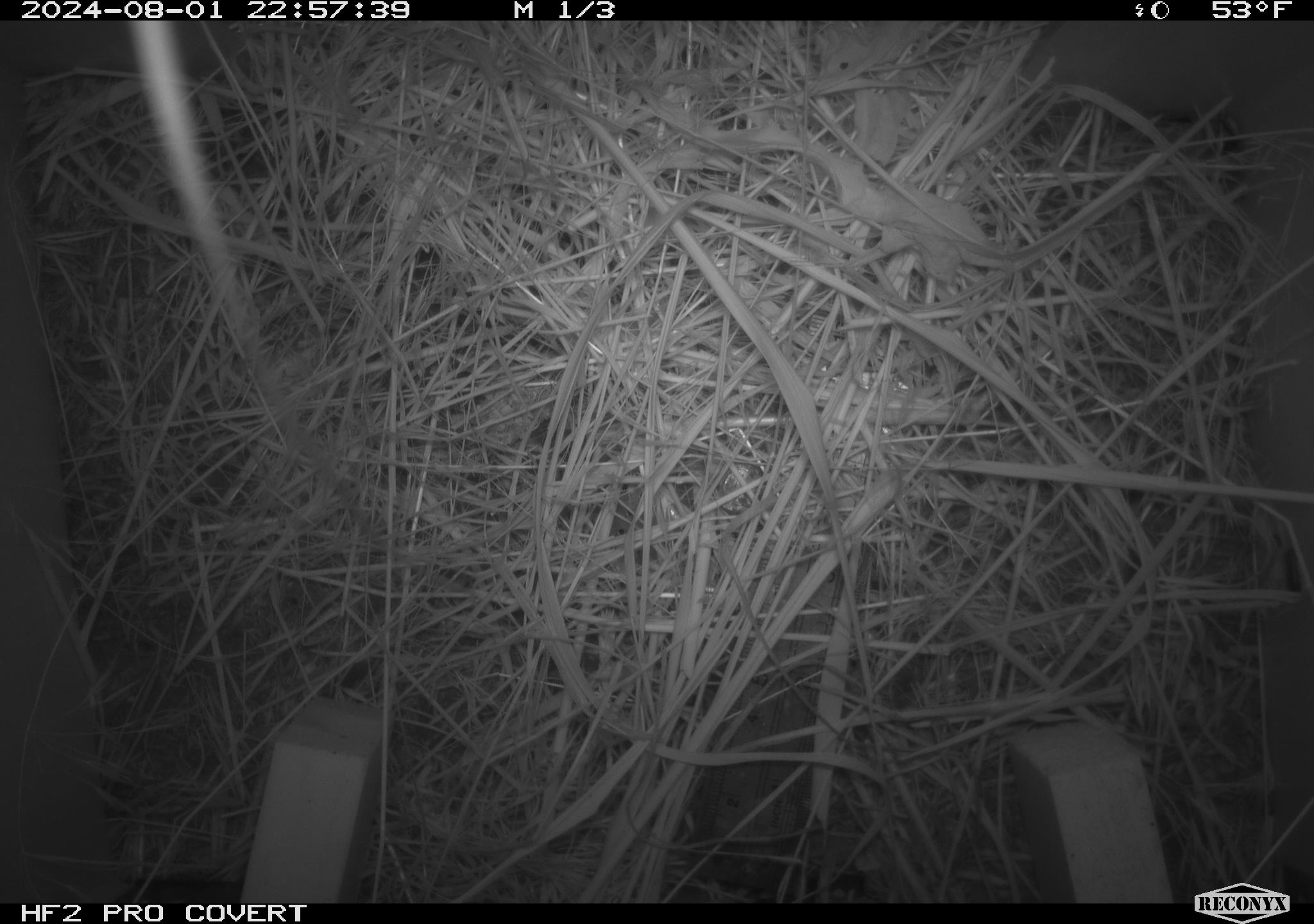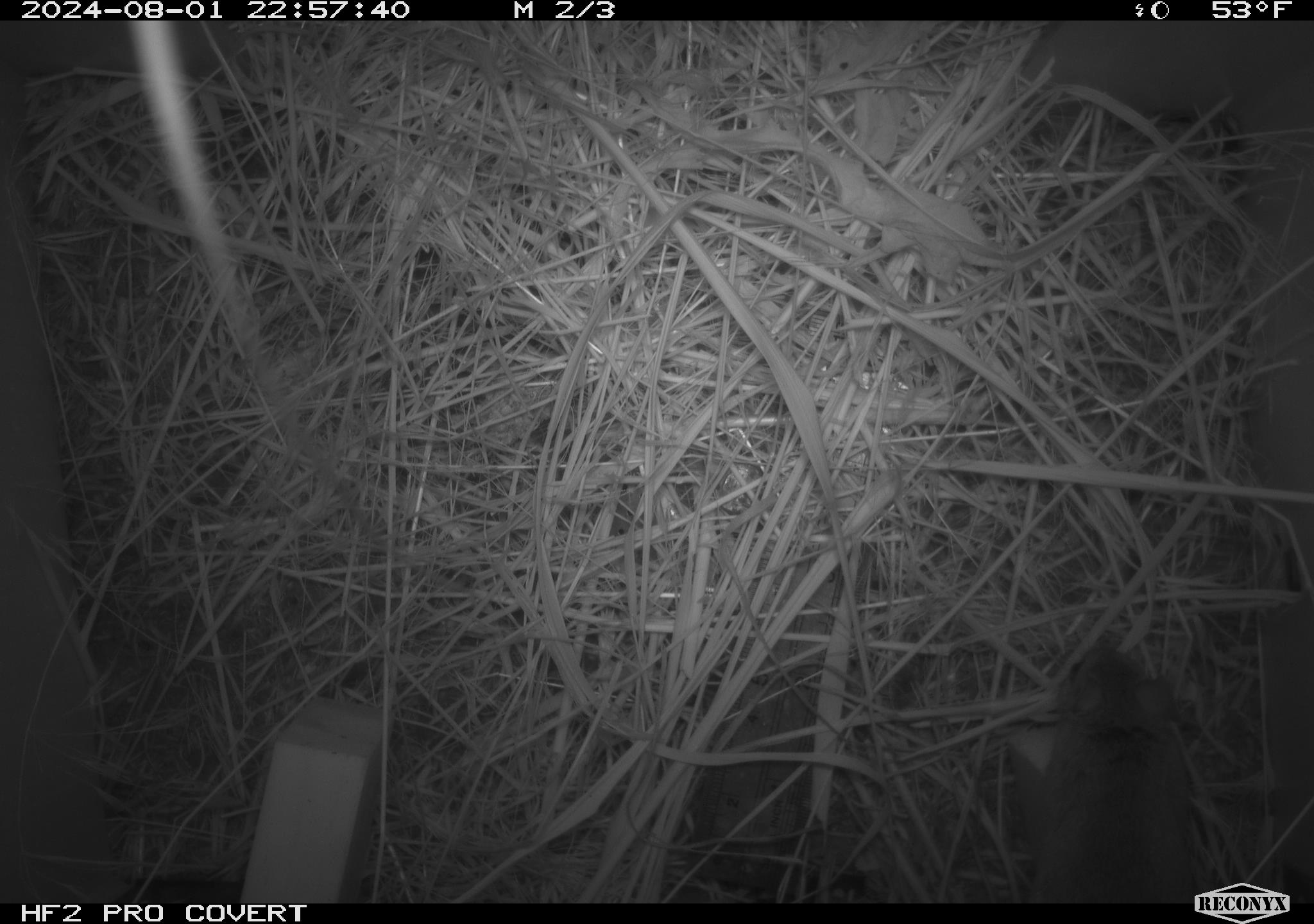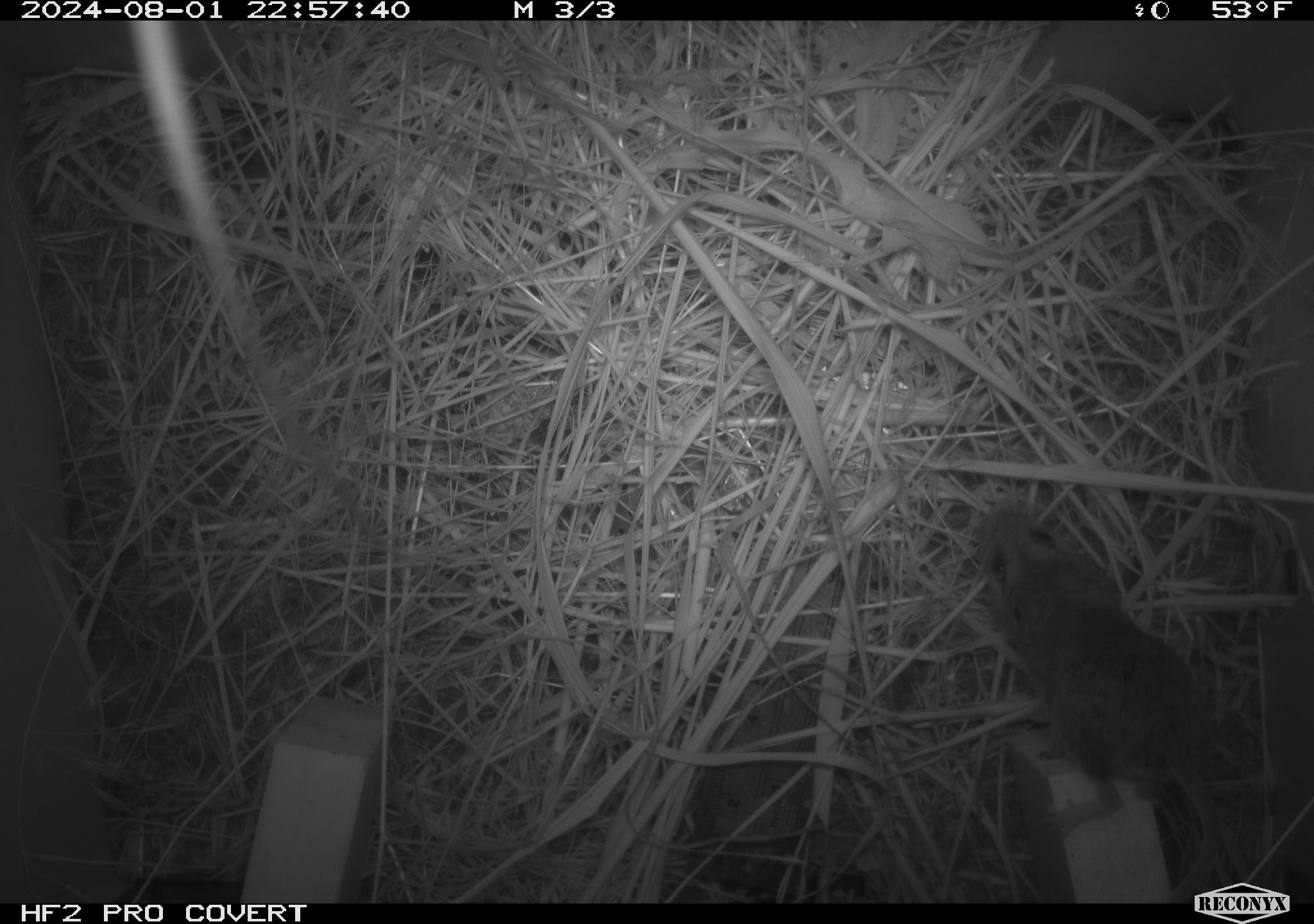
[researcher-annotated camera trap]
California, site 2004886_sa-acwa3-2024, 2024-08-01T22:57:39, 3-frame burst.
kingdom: Animalia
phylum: Chordata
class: Mammalia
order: Rodentia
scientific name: Rodentia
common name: mouse species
Mouse species (Rodentia).